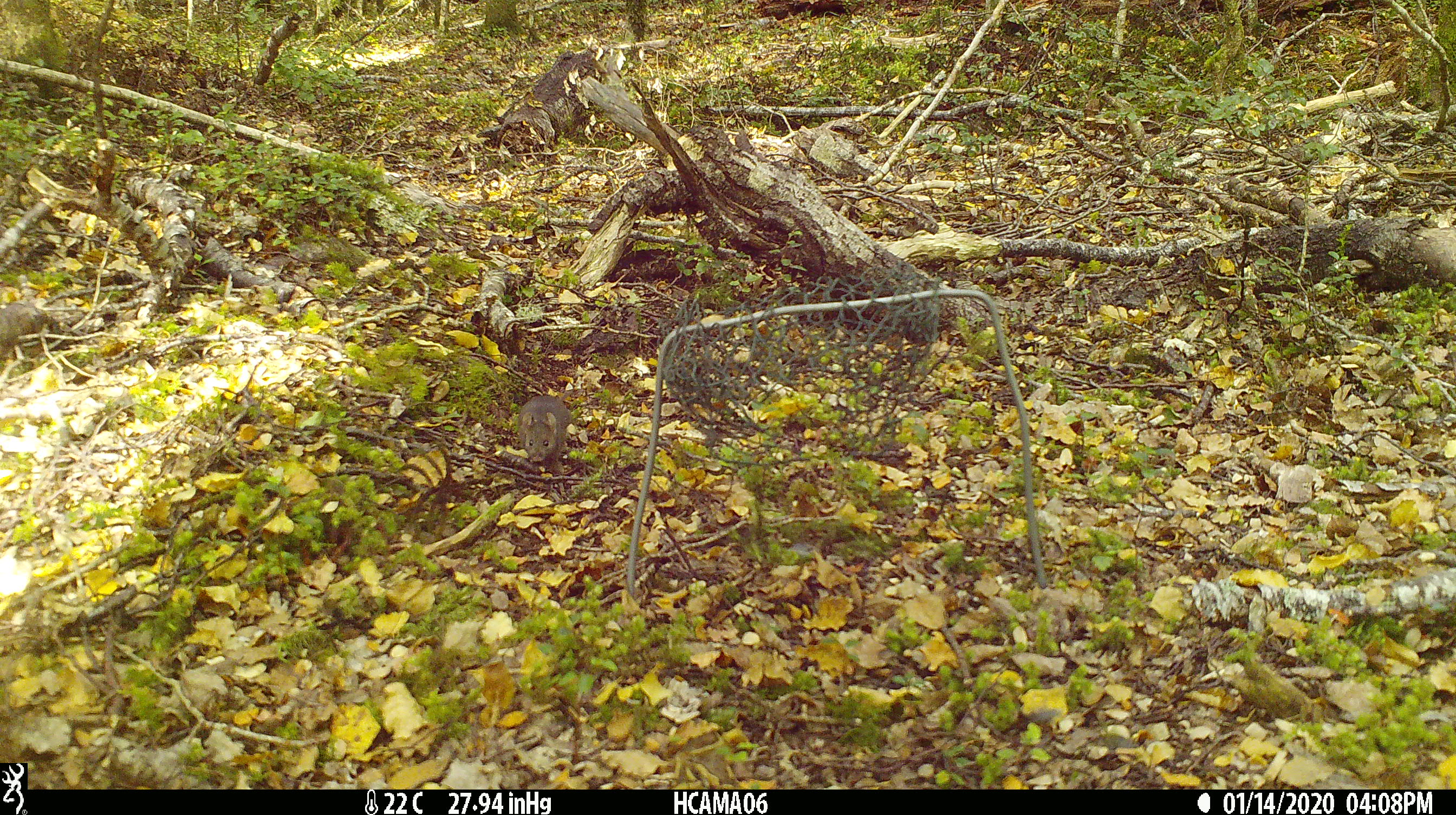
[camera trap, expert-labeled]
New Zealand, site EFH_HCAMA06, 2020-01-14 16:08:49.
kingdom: Animalia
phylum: Chordata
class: Mammalia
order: Rodentia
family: Muridae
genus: Mus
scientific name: Mus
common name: mouse